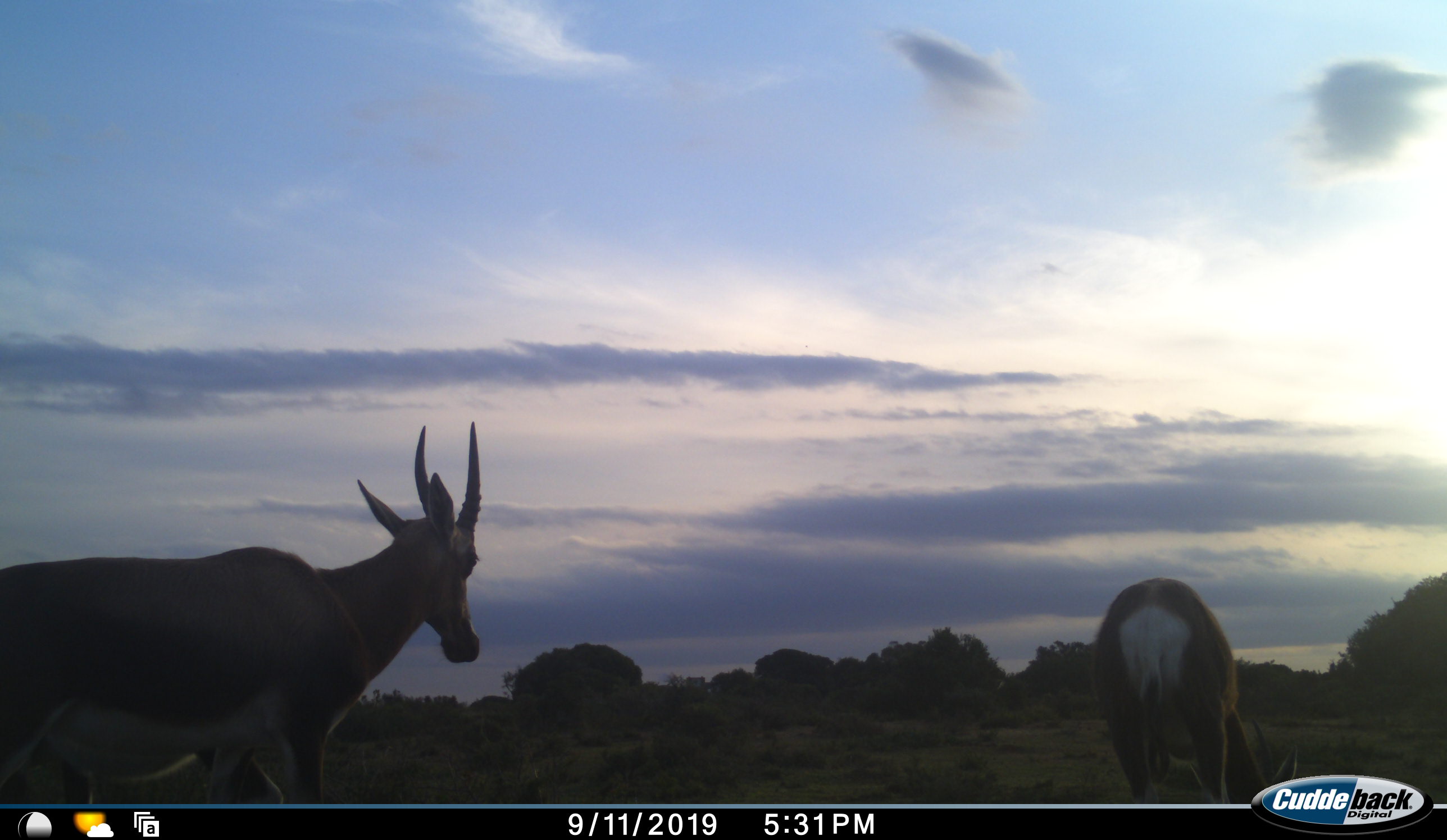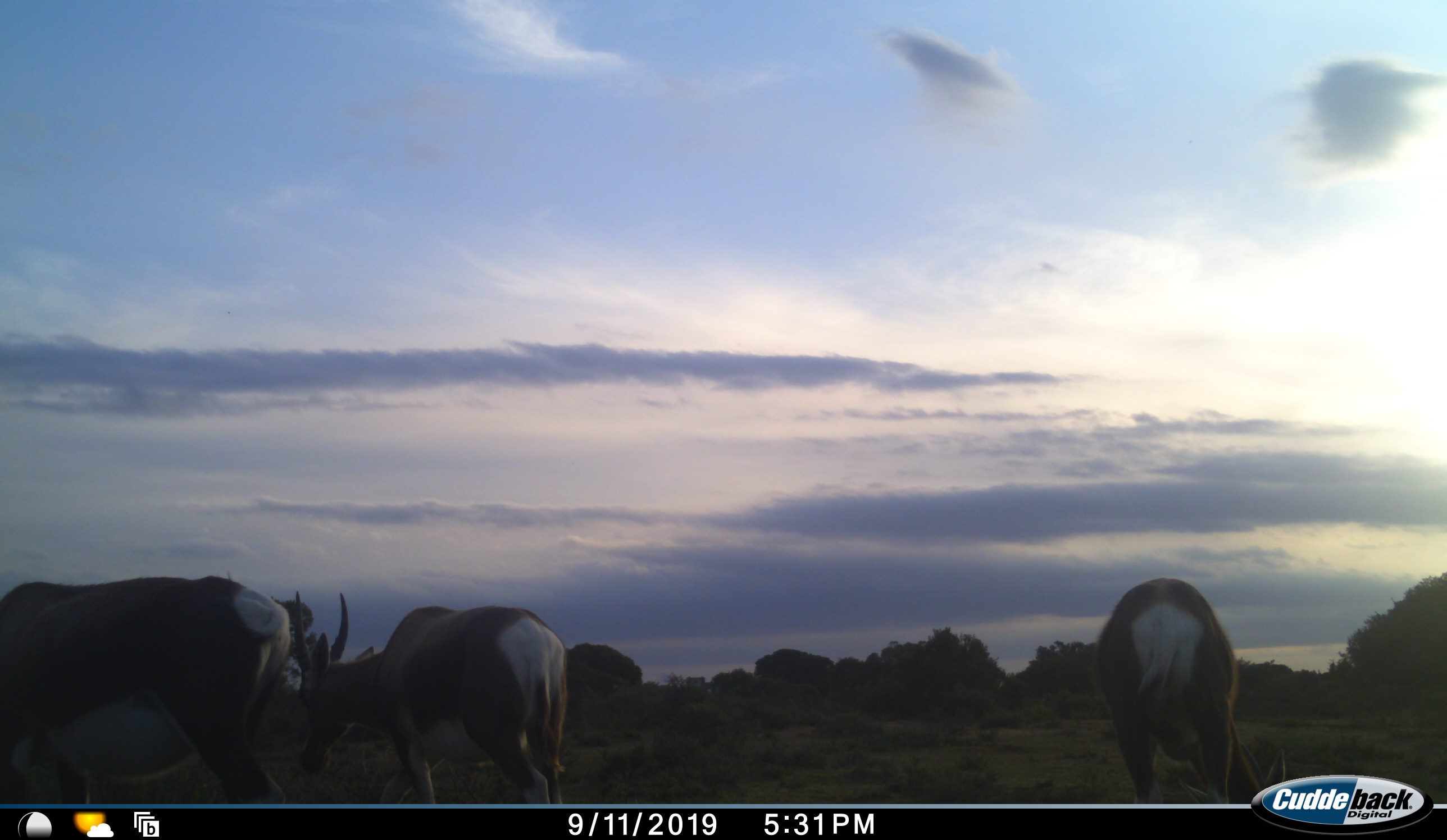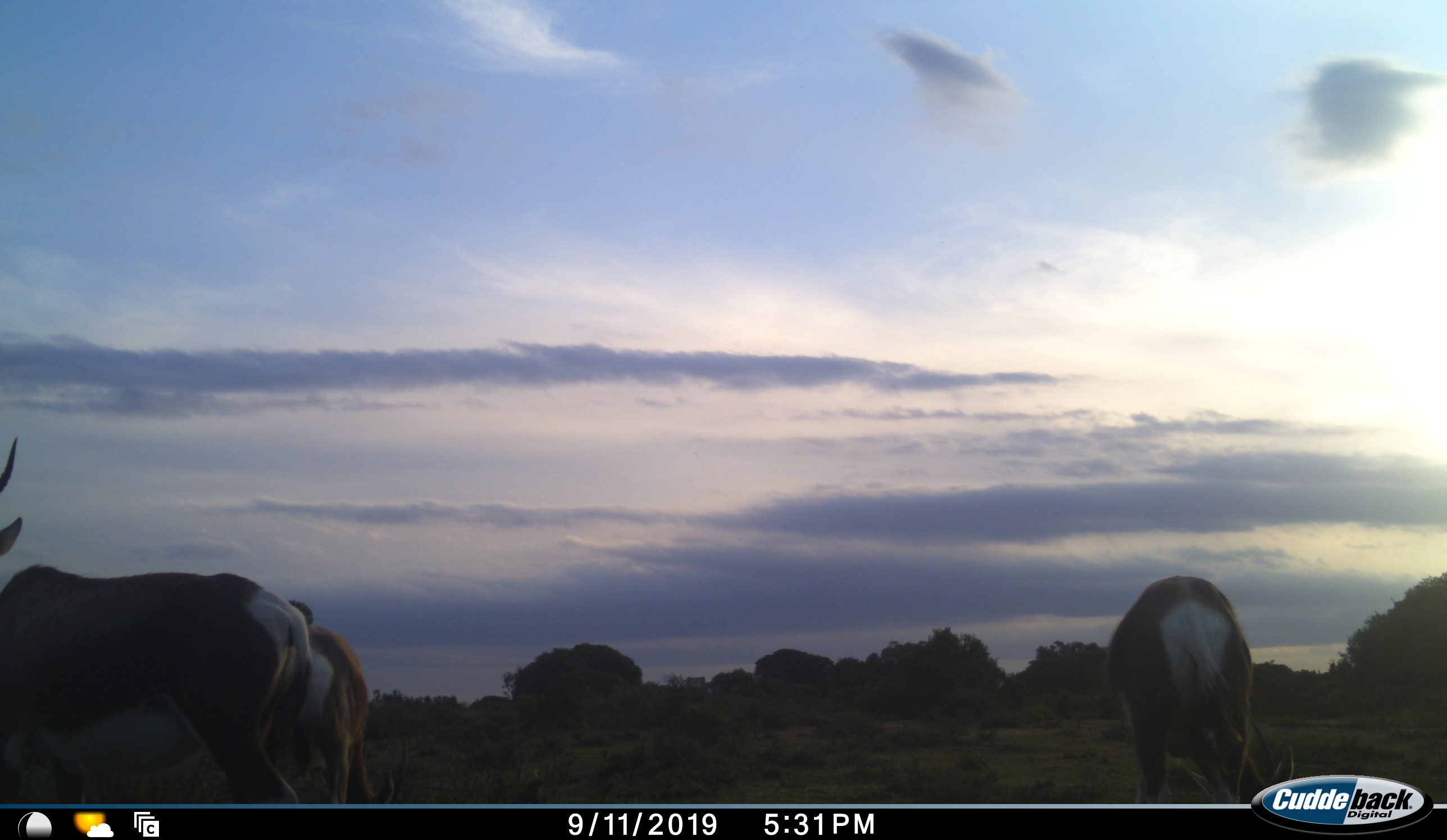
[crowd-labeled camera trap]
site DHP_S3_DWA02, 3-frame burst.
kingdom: Animalia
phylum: Chordata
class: Mammalia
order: Artiodactyla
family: Bovidae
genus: Damaliscus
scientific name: Damaliscus pygargus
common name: bontebok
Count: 3.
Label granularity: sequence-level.